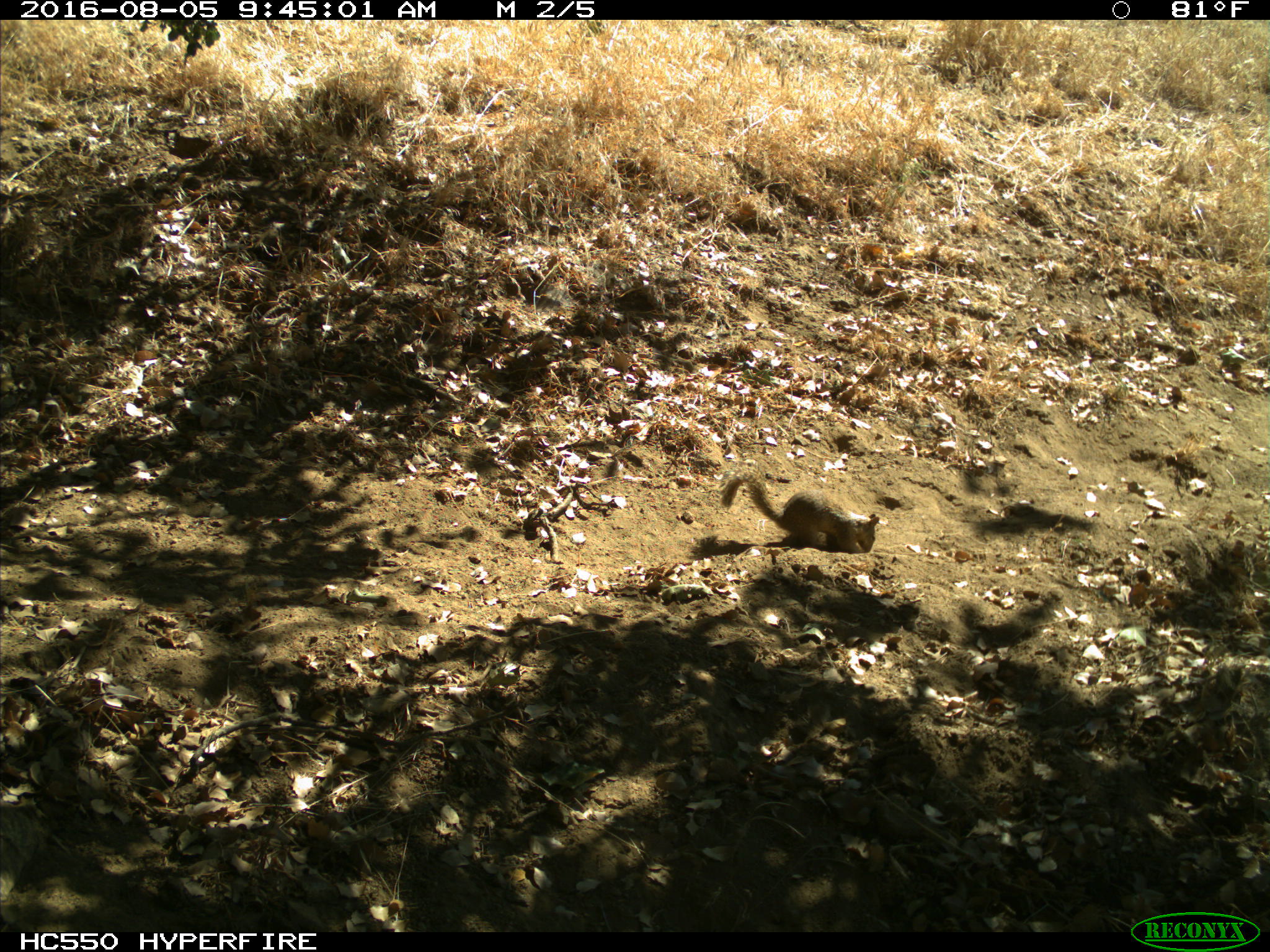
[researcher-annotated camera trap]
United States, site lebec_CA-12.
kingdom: Animalia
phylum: Chordata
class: Mammalia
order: Rodentia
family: Sciuridae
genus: Otospermophilus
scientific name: Otospermophilus beecheyi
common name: california ground squirrel